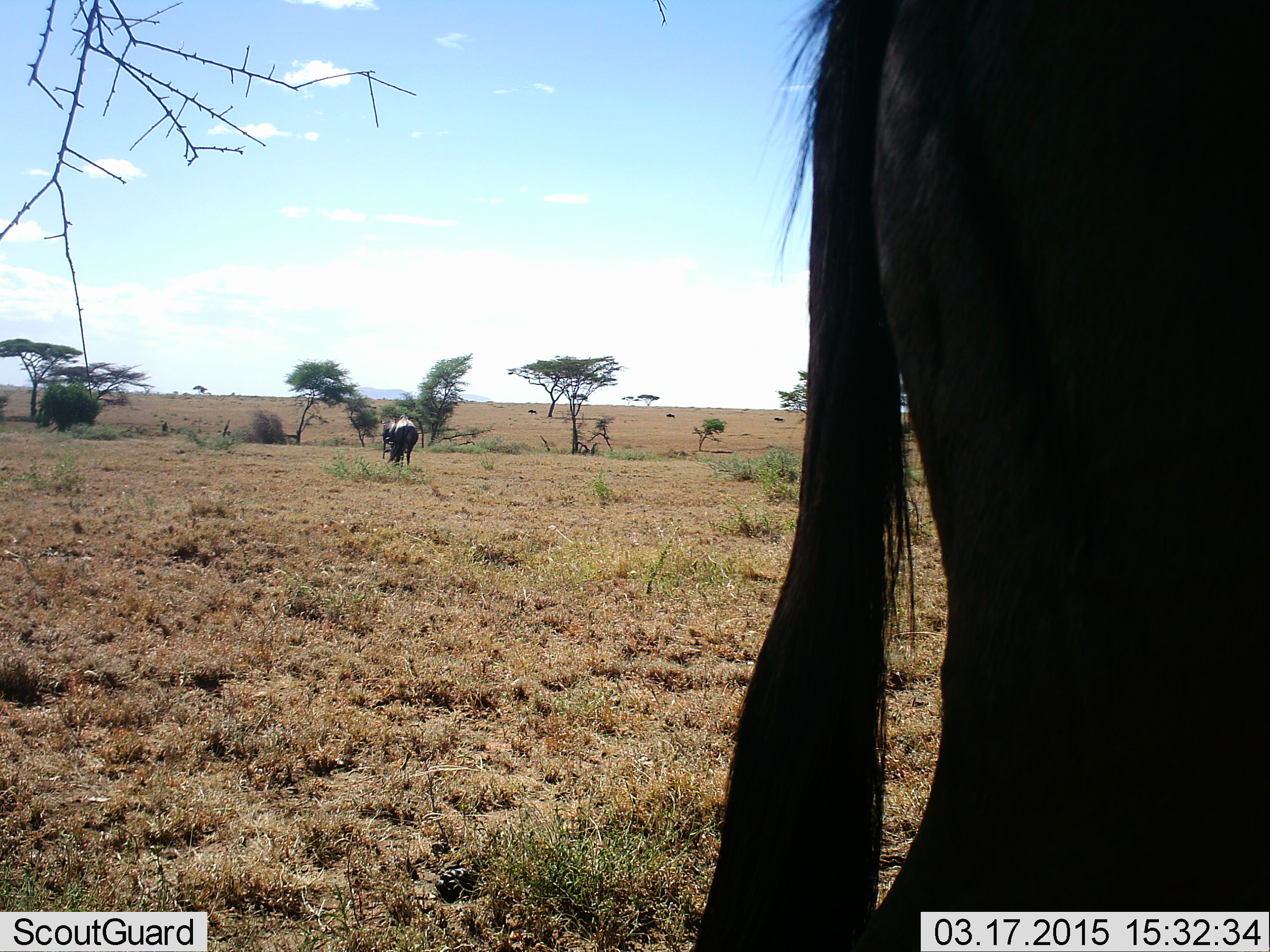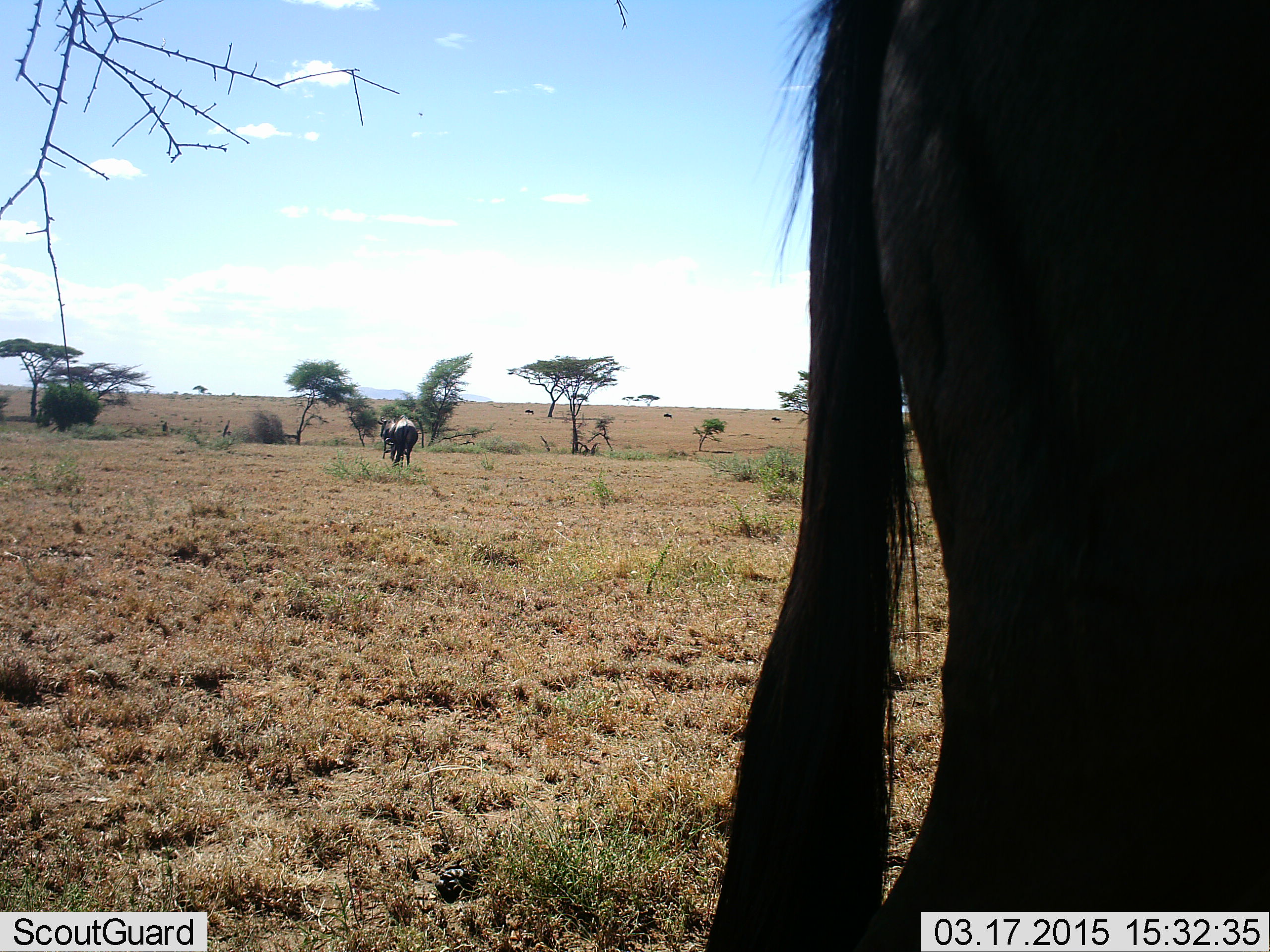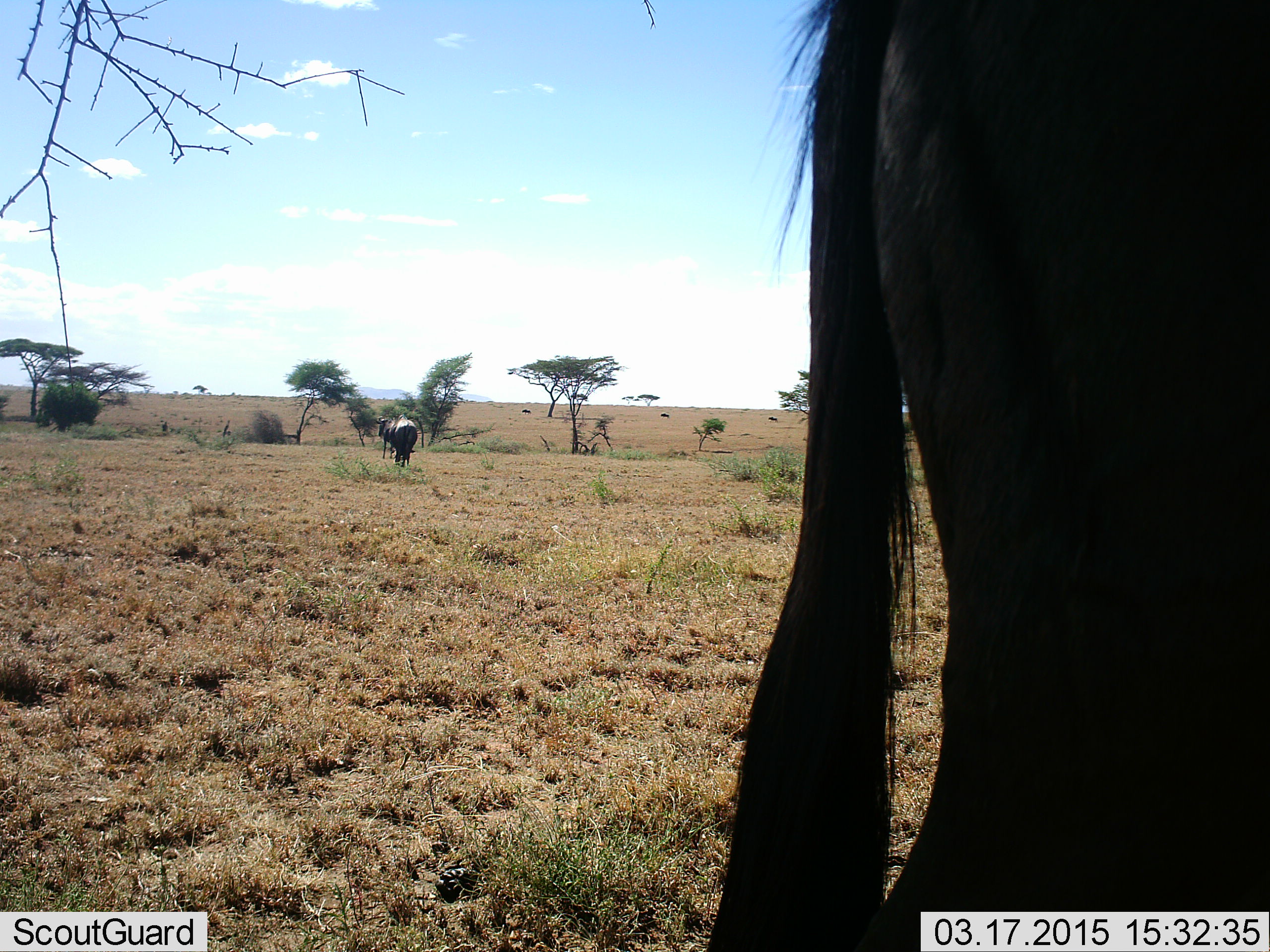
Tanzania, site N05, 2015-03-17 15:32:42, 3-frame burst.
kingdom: Animalia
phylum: Chordata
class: Mammalia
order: Artiodactyla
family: Bovidae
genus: Connochaetes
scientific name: Connochaetes taurinus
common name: blue wildebeest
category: wildebeest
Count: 2.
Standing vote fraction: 100%.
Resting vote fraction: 0%.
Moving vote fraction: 20%.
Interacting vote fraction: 0%.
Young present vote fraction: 0%.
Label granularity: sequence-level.